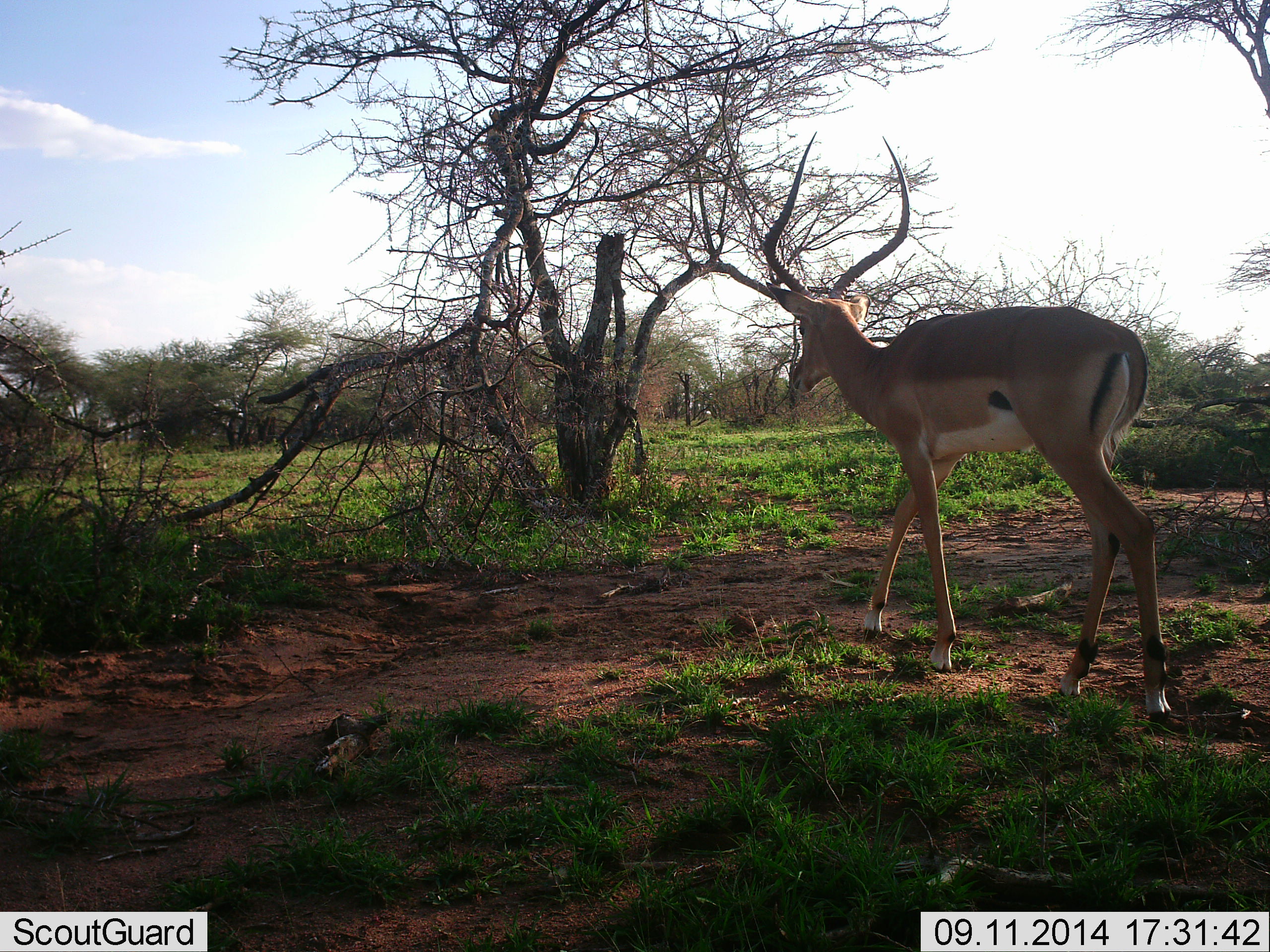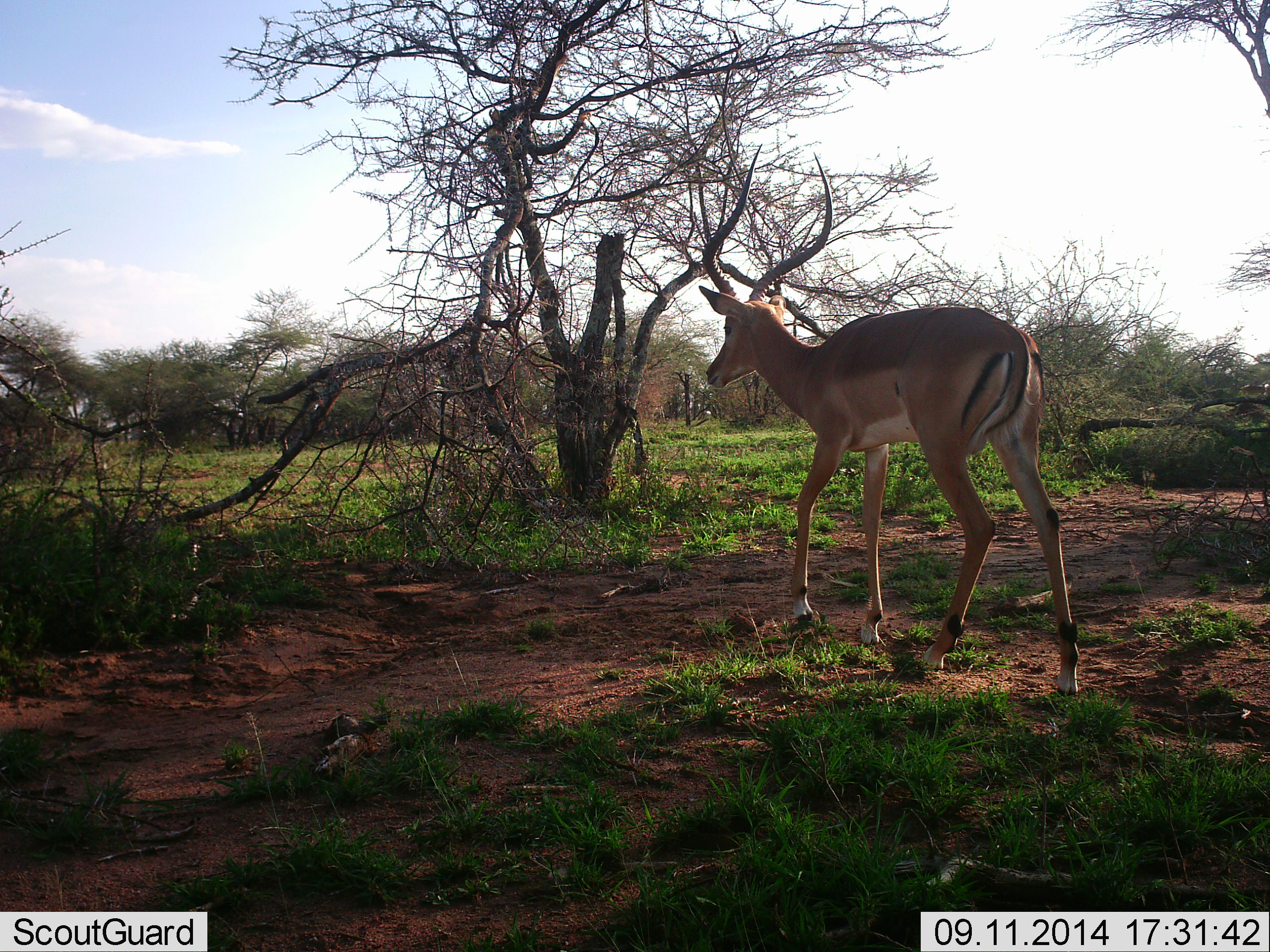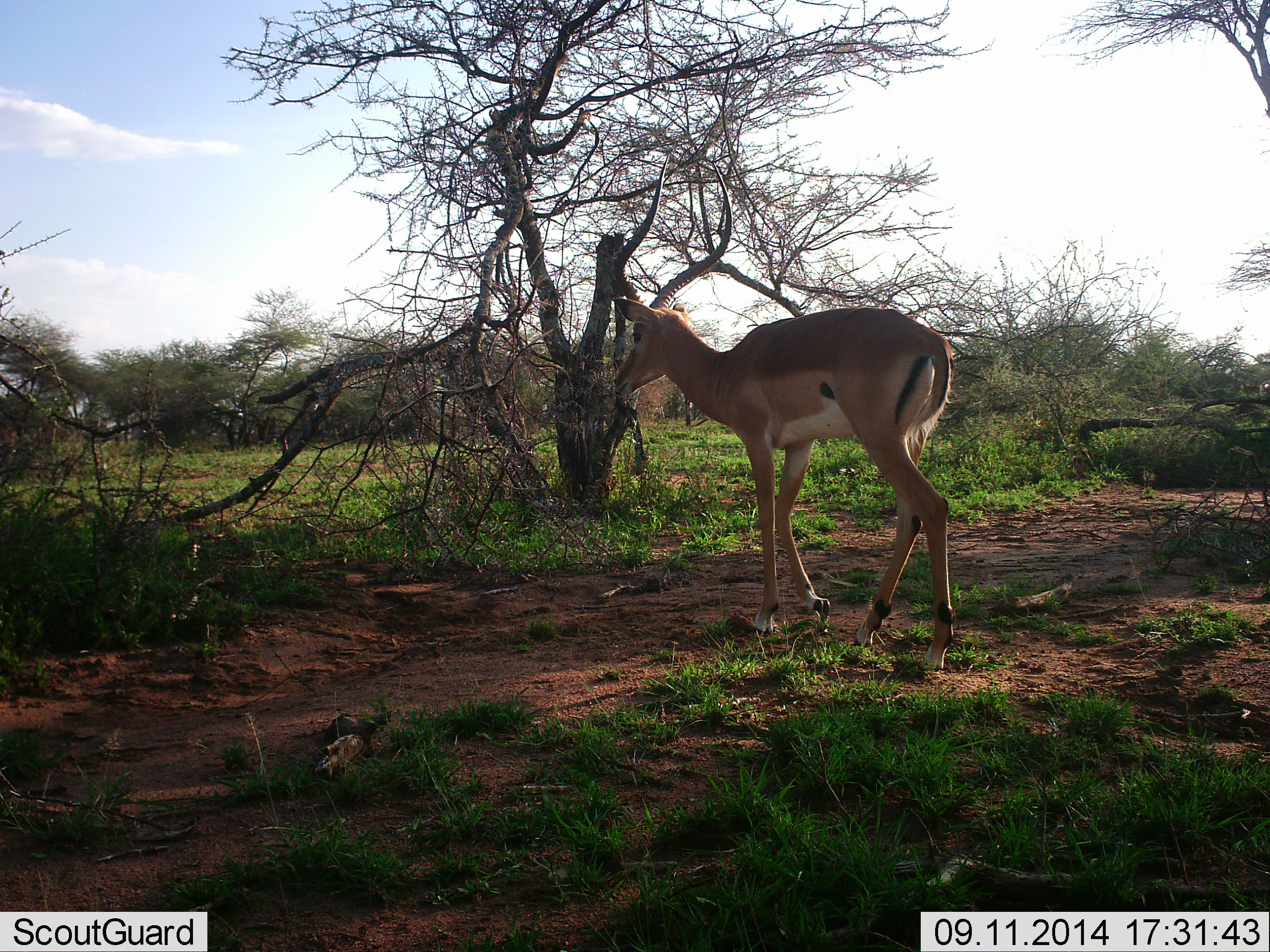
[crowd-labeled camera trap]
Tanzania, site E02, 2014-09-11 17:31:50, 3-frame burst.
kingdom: Animalia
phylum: Chordata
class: Mammalia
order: Artiodactyla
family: Bovidae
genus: Aepyceros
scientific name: Aepyceros melampus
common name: impala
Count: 1.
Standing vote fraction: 0%.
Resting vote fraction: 0%.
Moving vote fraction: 100%.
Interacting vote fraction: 0%.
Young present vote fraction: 0%.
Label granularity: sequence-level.